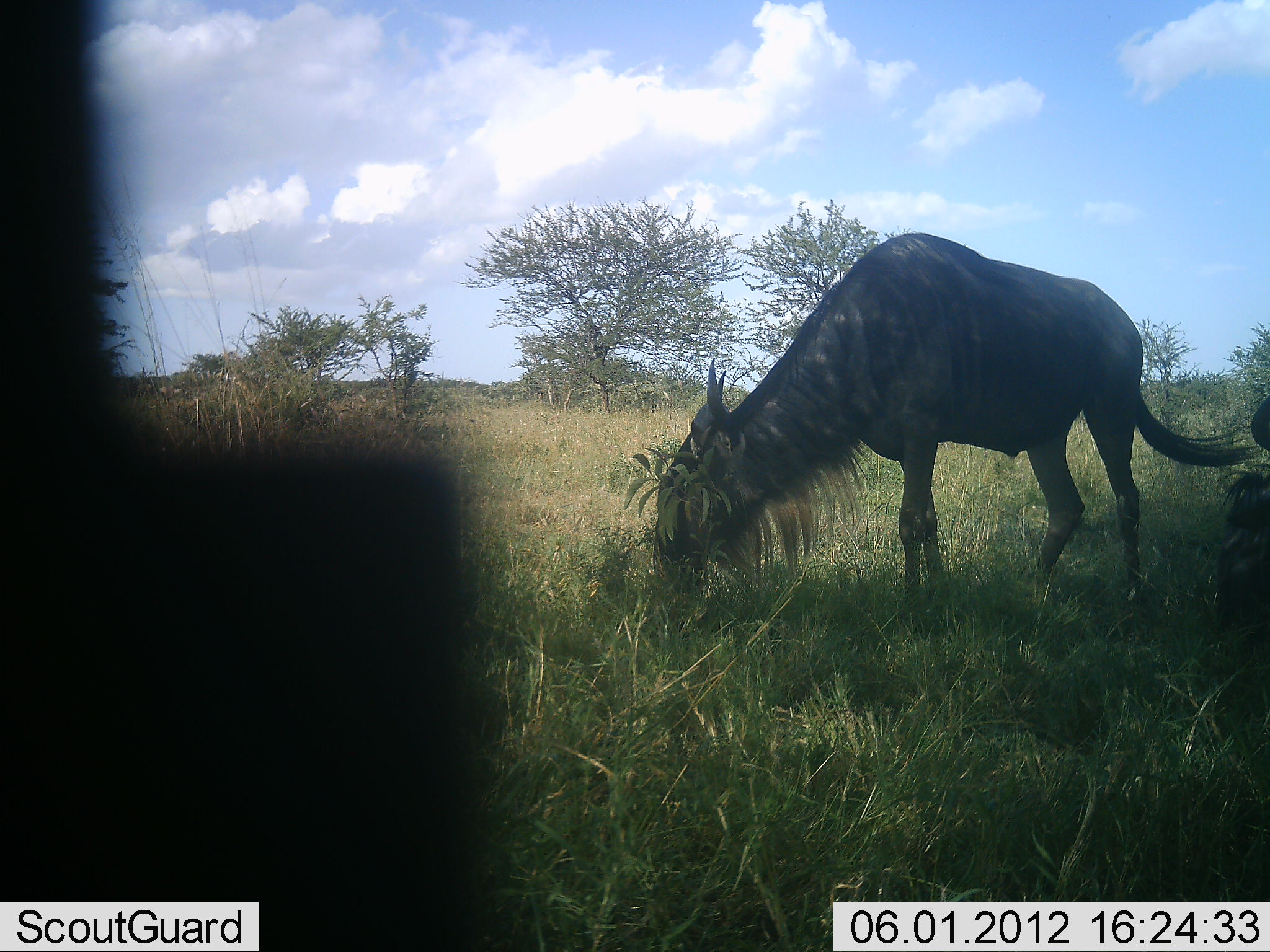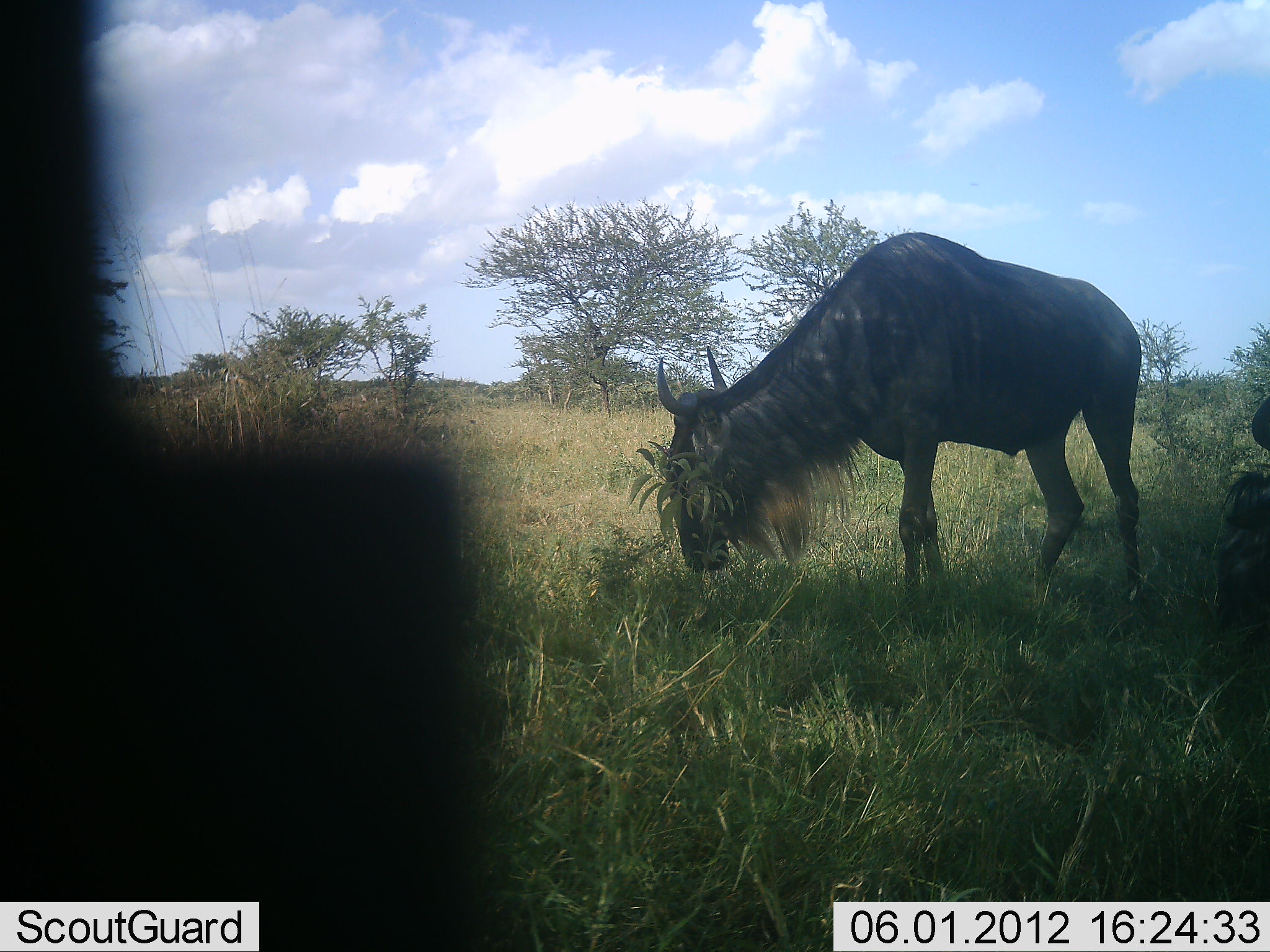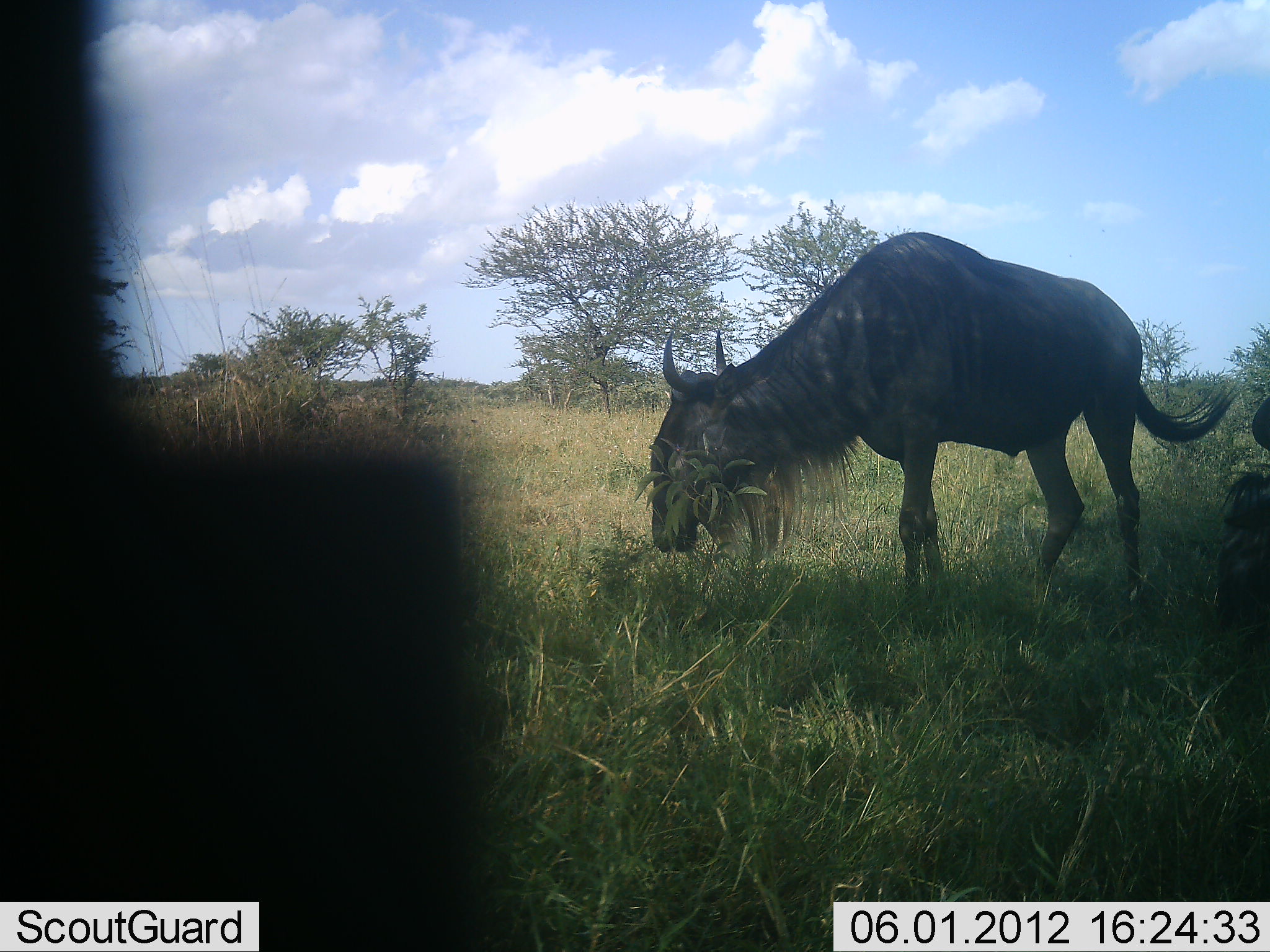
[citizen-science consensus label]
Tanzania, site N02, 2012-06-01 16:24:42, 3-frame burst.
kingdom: Animalia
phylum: Chordata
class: Mammalia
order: Artiodactyla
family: Bovidae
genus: Connochaetes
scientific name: Connochaetes taurinus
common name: blue wildebeest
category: wildebeest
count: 2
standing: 30%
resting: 30%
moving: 0%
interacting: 0%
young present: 0%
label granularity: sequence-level